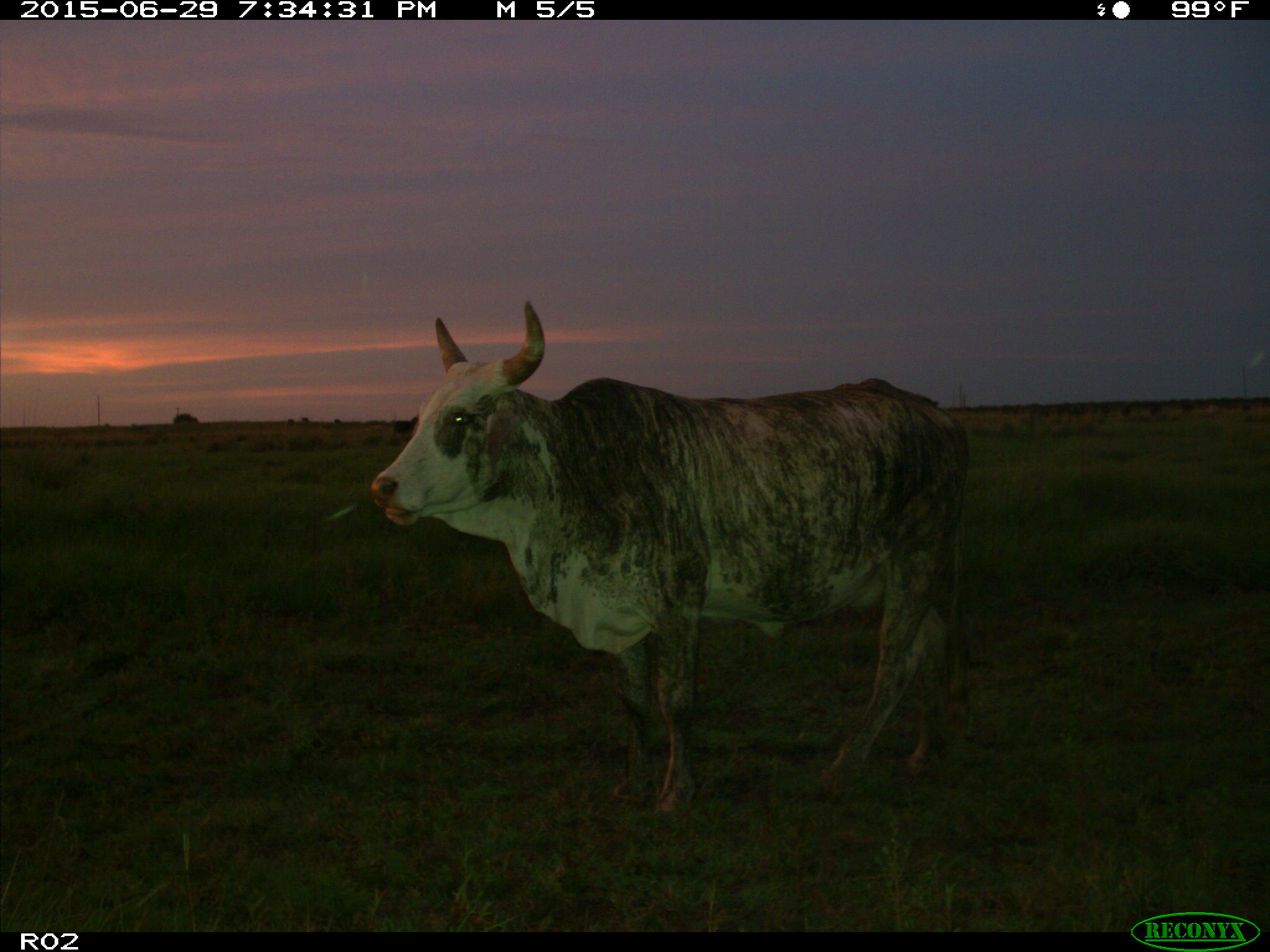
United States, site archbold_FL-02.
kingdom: Animalia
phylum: Chordata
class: Mammalia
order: Artiodactyla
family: Bovidae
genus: Bos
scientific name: Bos taurus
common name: domestic cow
Bos taurus (domestic cow).